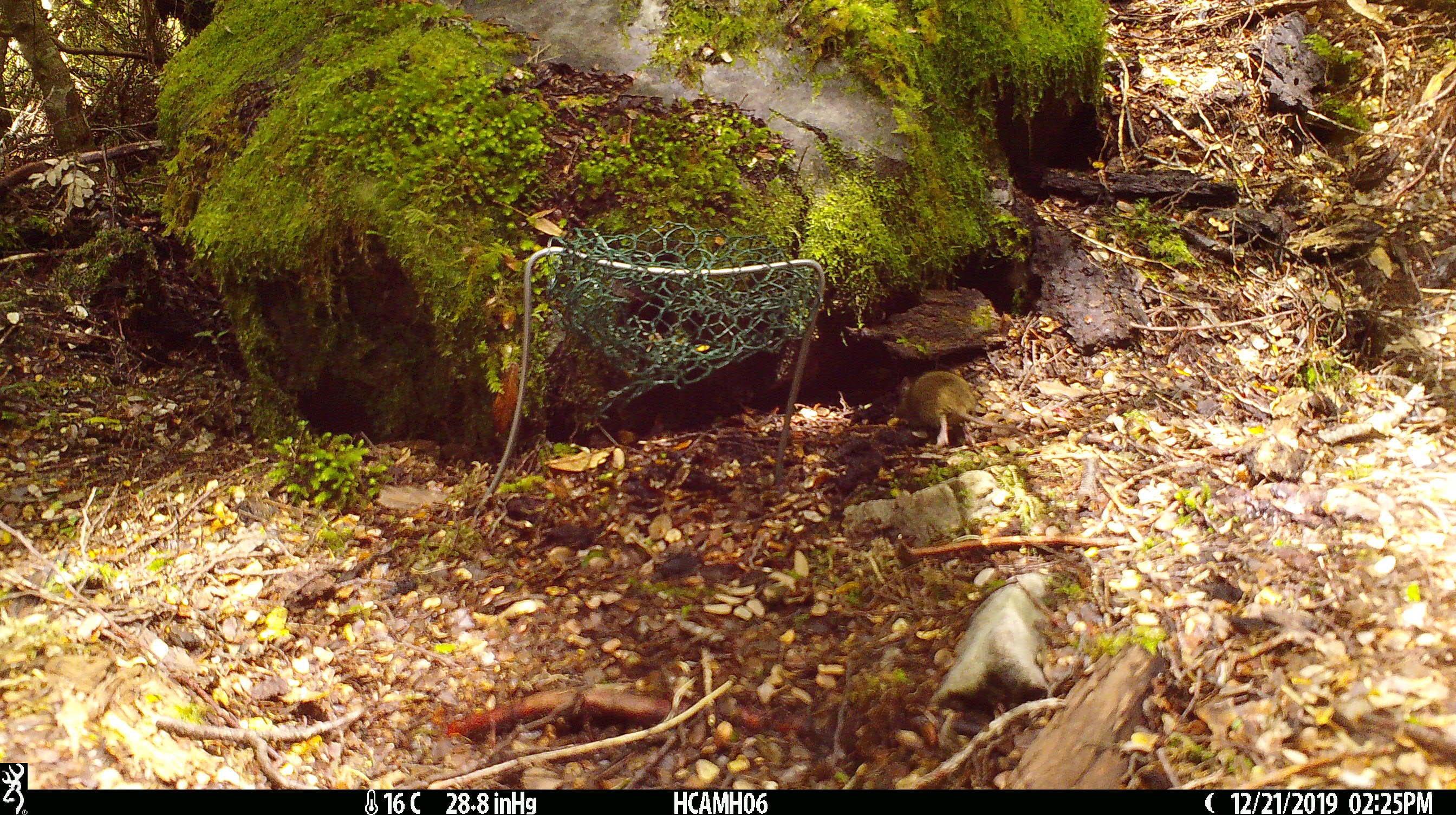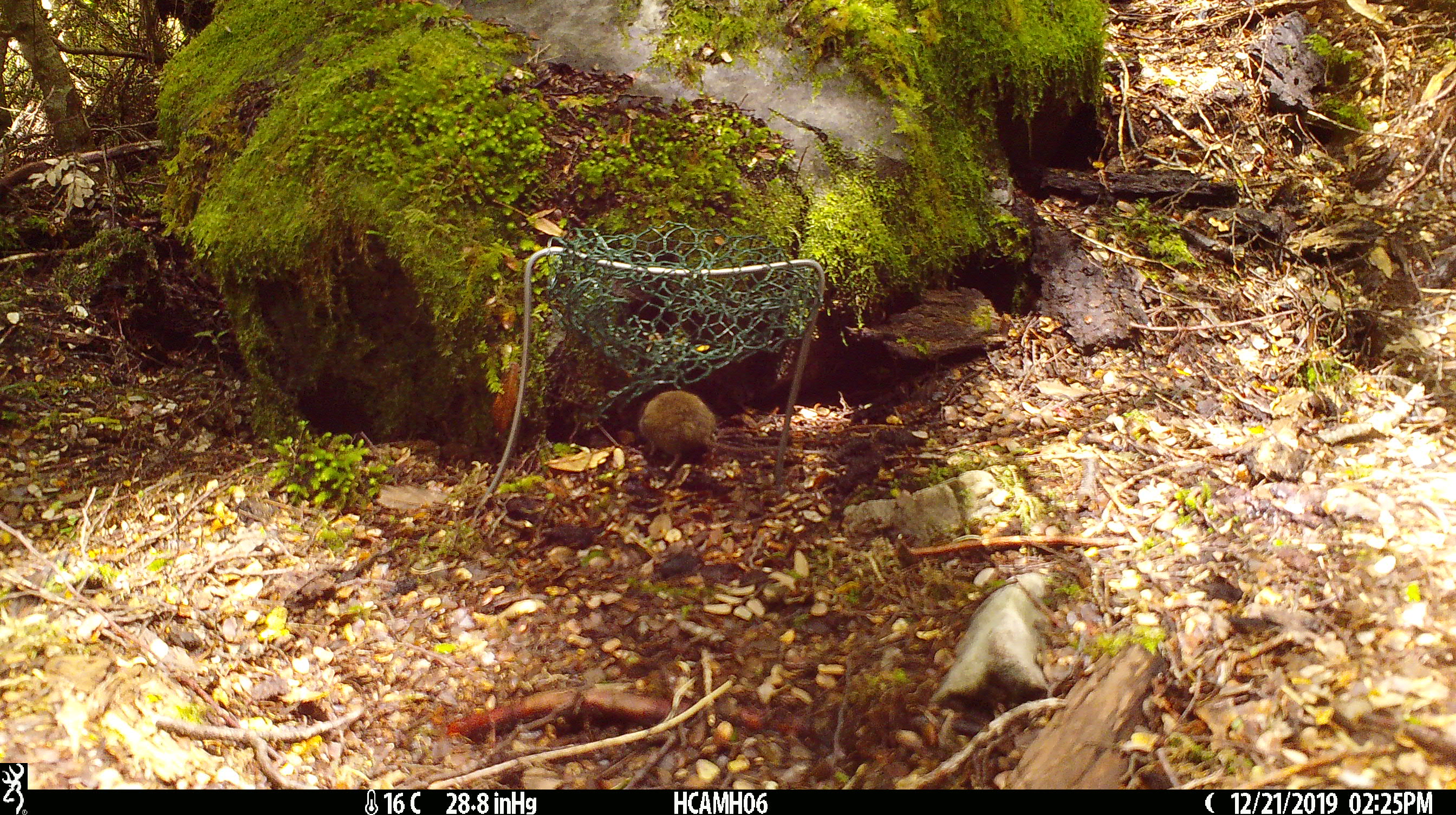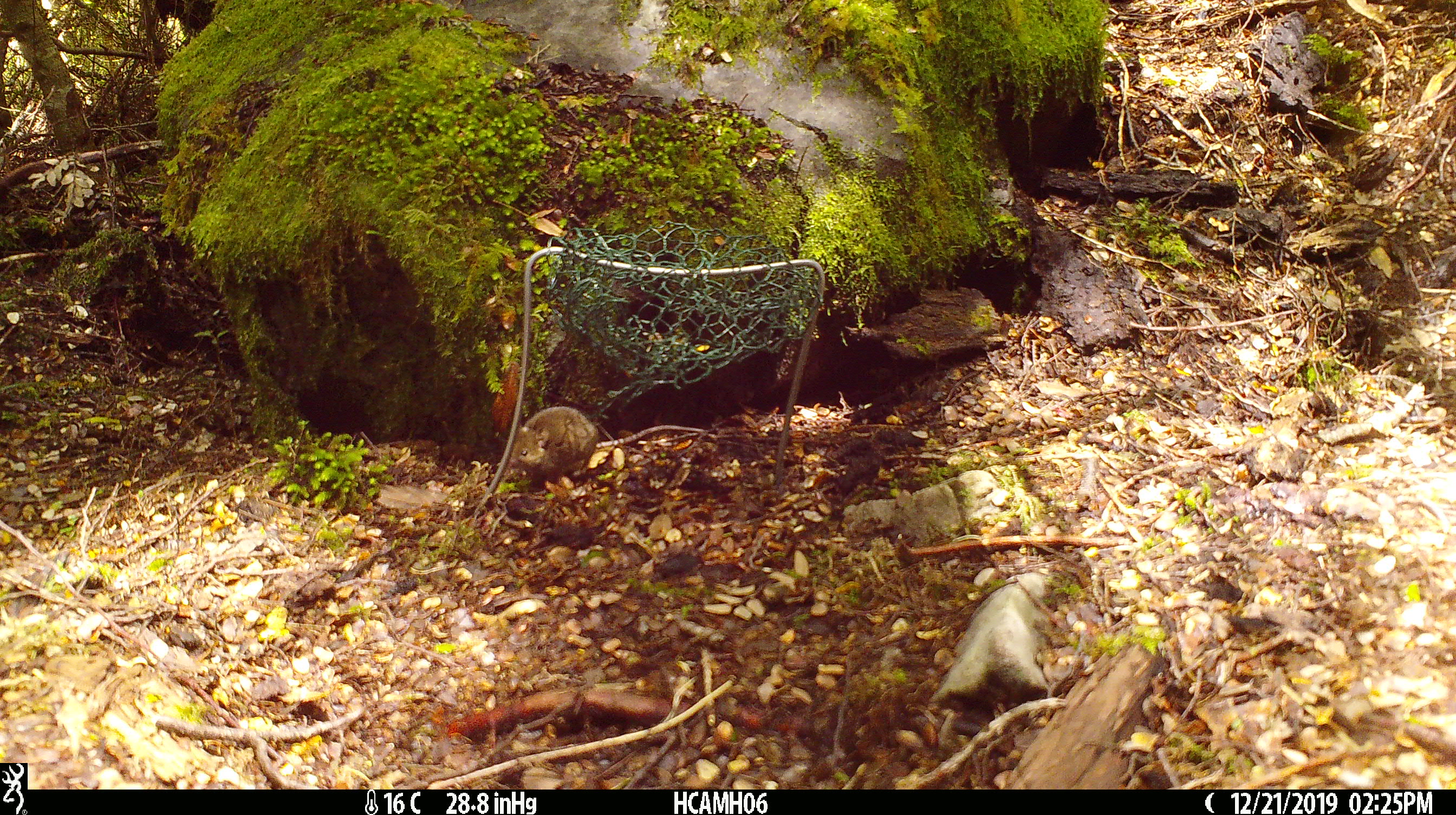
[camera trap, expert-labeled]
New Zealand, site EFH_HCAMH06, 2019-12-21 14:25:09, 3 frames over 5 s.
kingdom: Animalia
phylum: Chordata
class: Mammalia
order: Rodentia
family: Muridae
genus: Mus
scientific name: Mus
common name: mouse